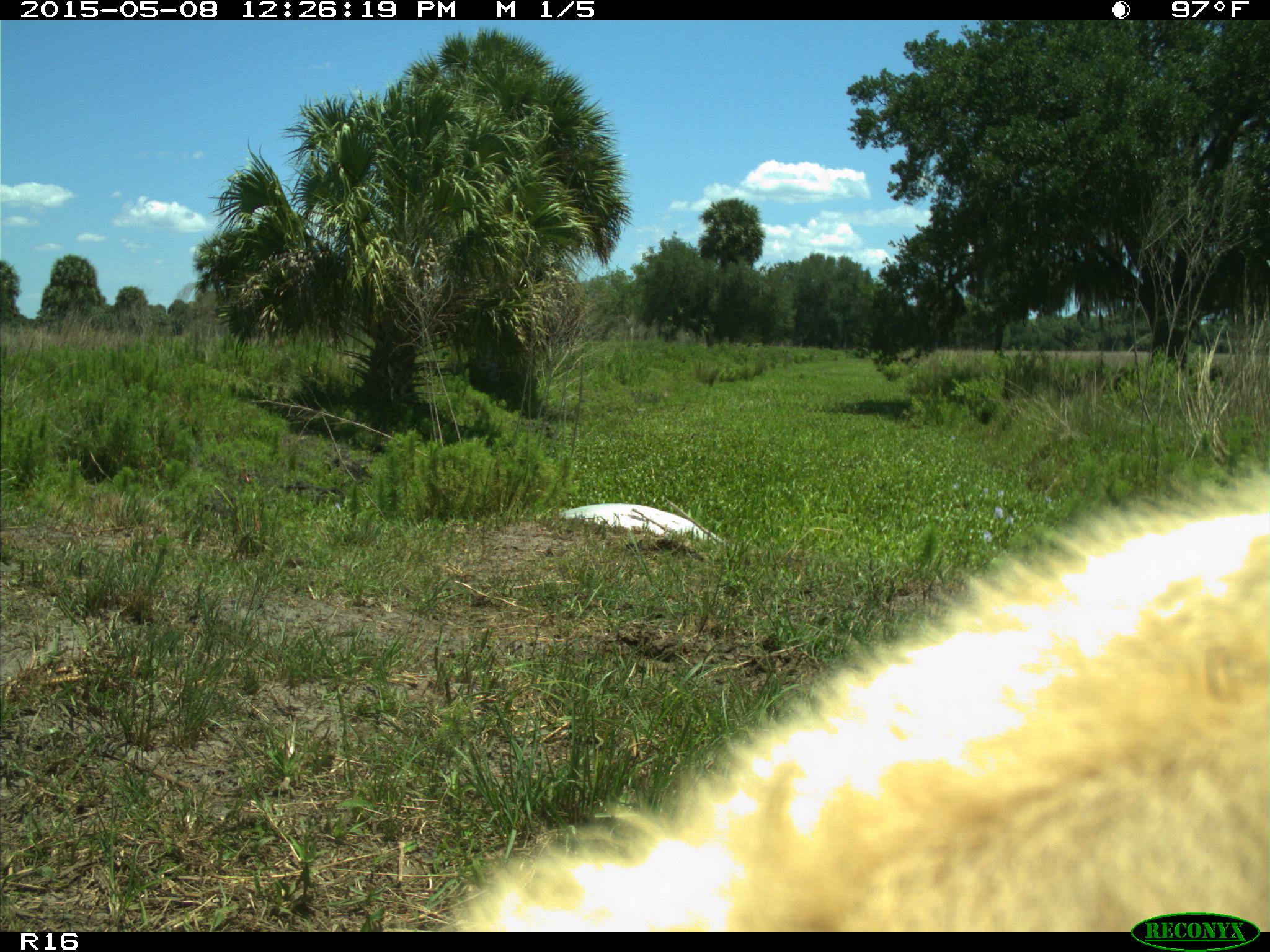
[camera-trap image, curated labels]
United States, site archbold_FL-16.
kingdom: Animalia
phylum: Chordata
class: Mammalia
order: Artiodactyla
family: Bovidae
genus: Bos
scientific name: Bos taurus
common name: domestic cow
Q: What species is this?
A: Bos taurus (domestic cow).